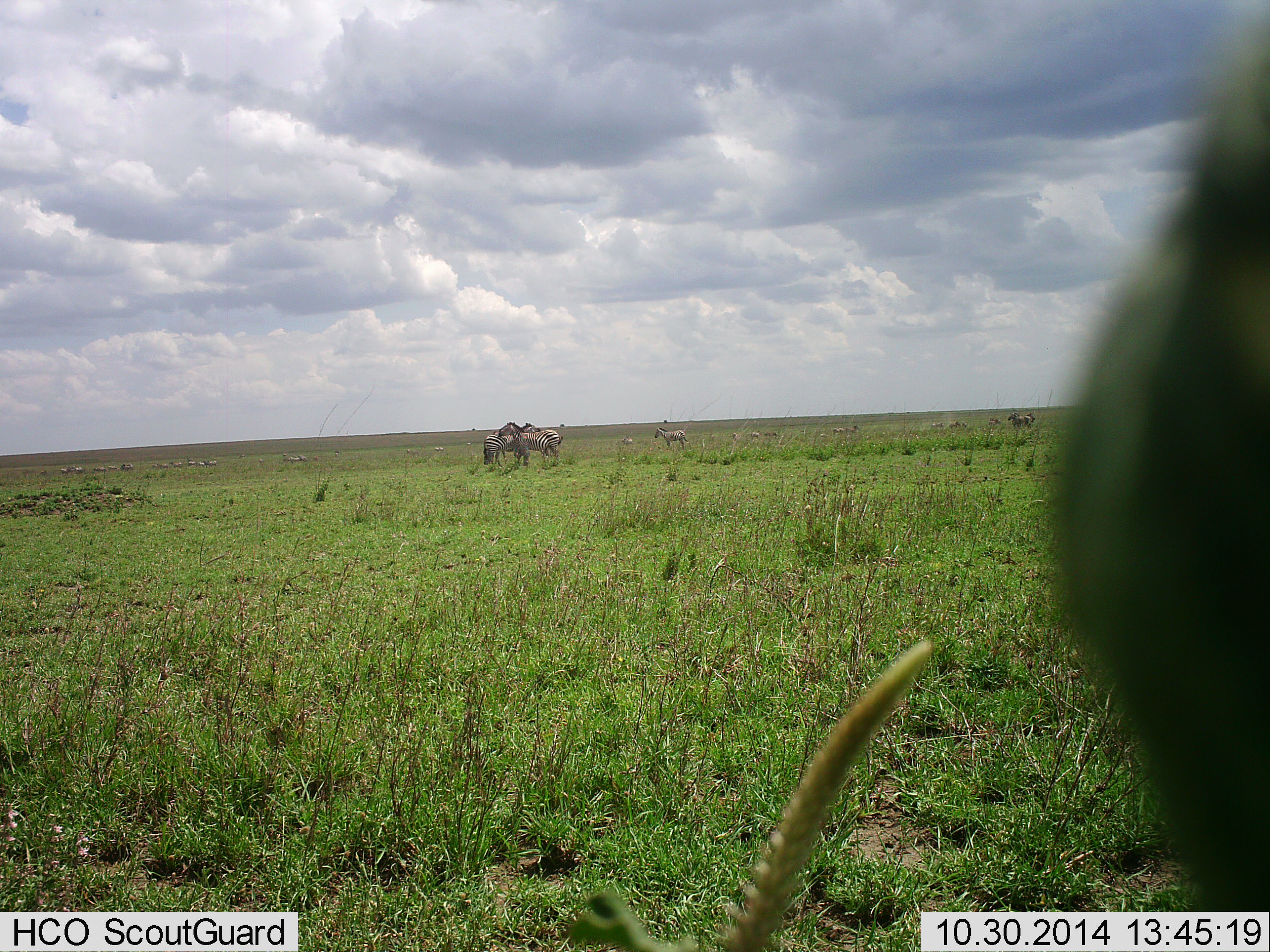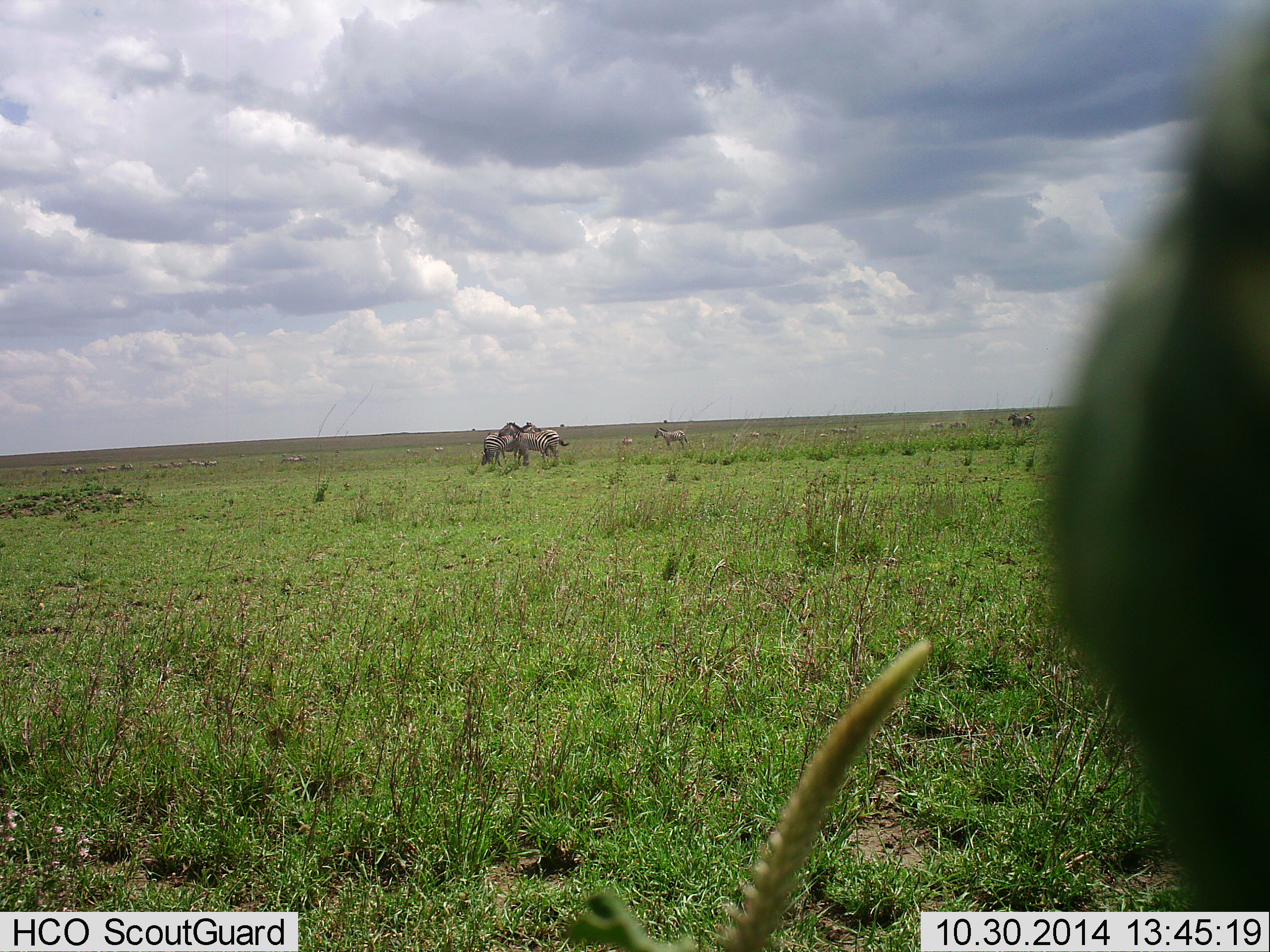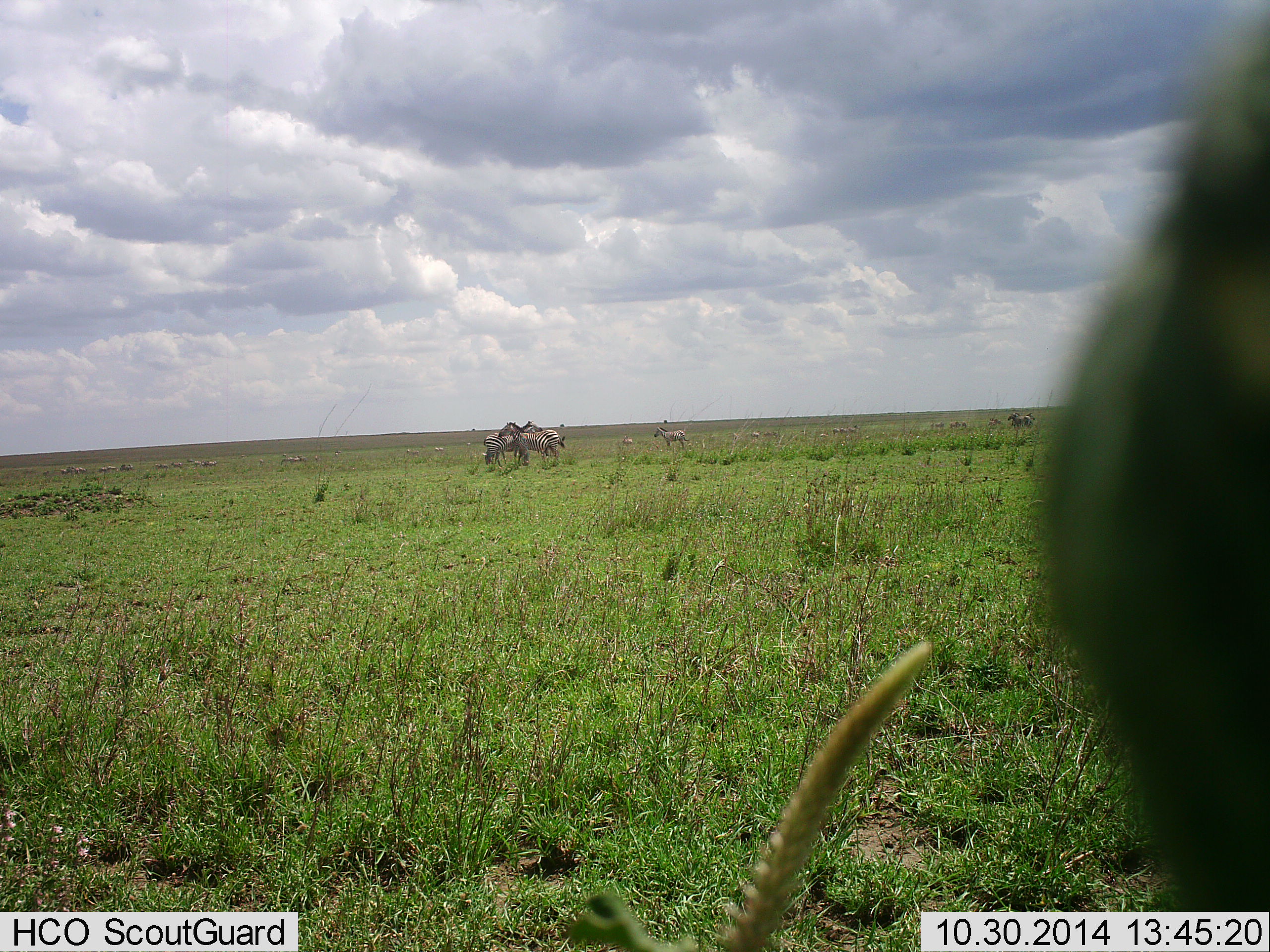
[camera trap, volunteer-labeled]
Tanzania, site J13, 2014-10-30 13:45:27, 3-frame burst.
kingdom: Animalia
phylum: Chordata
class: Mammalia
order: Perissodactyla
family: Equidae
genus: Equus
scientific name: Equus quagga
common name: plains zebra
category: zebra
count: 4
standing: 100%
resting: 0%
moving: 10%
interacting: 20%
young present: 0%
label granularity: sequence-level